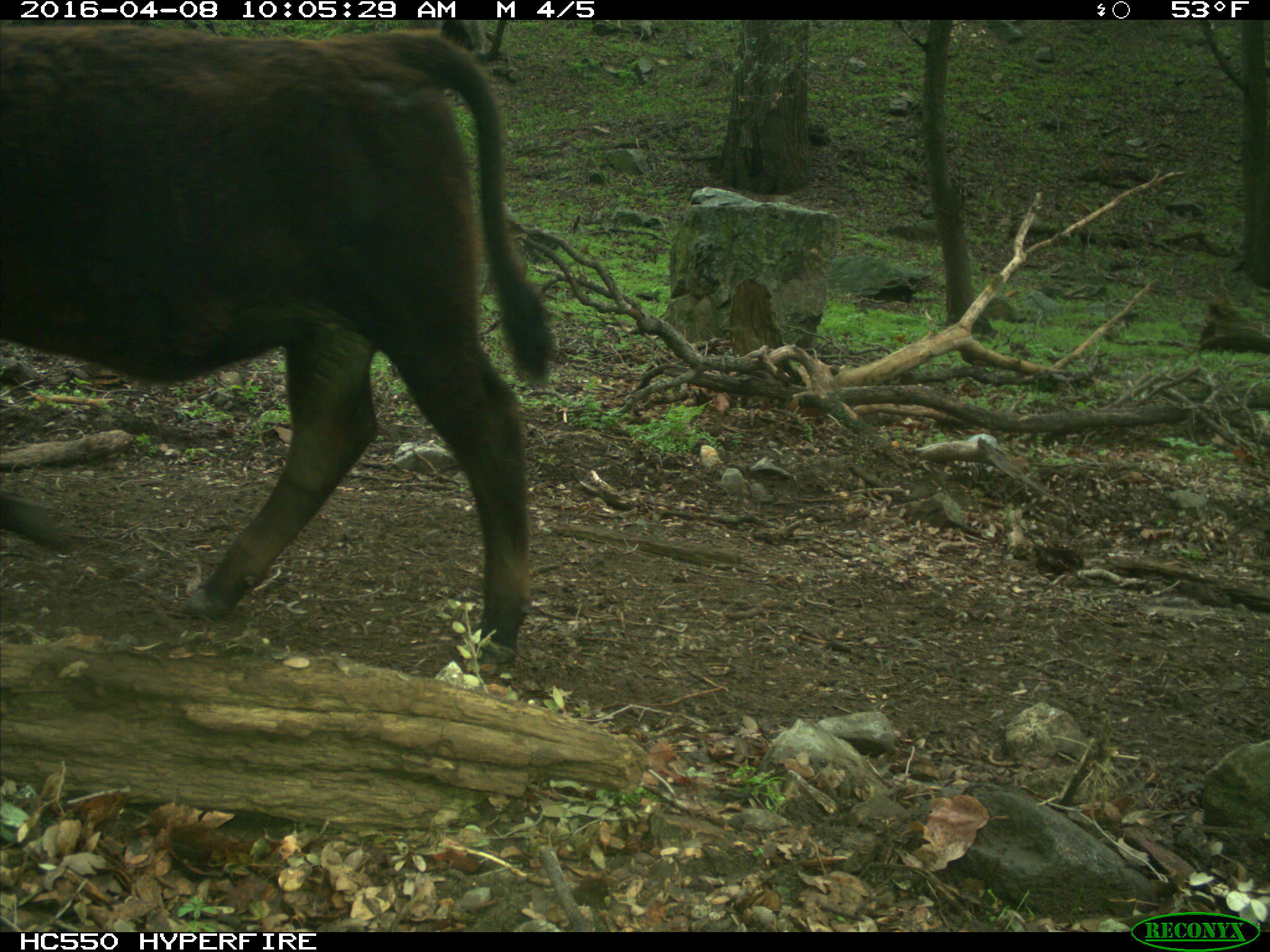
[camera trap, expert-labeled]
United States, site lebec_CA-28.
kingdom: Animalia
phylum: Chordata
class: Mammalia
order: Artiodactyla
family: Bovidae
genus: Bos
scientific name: Bos taurus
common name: domestic cow